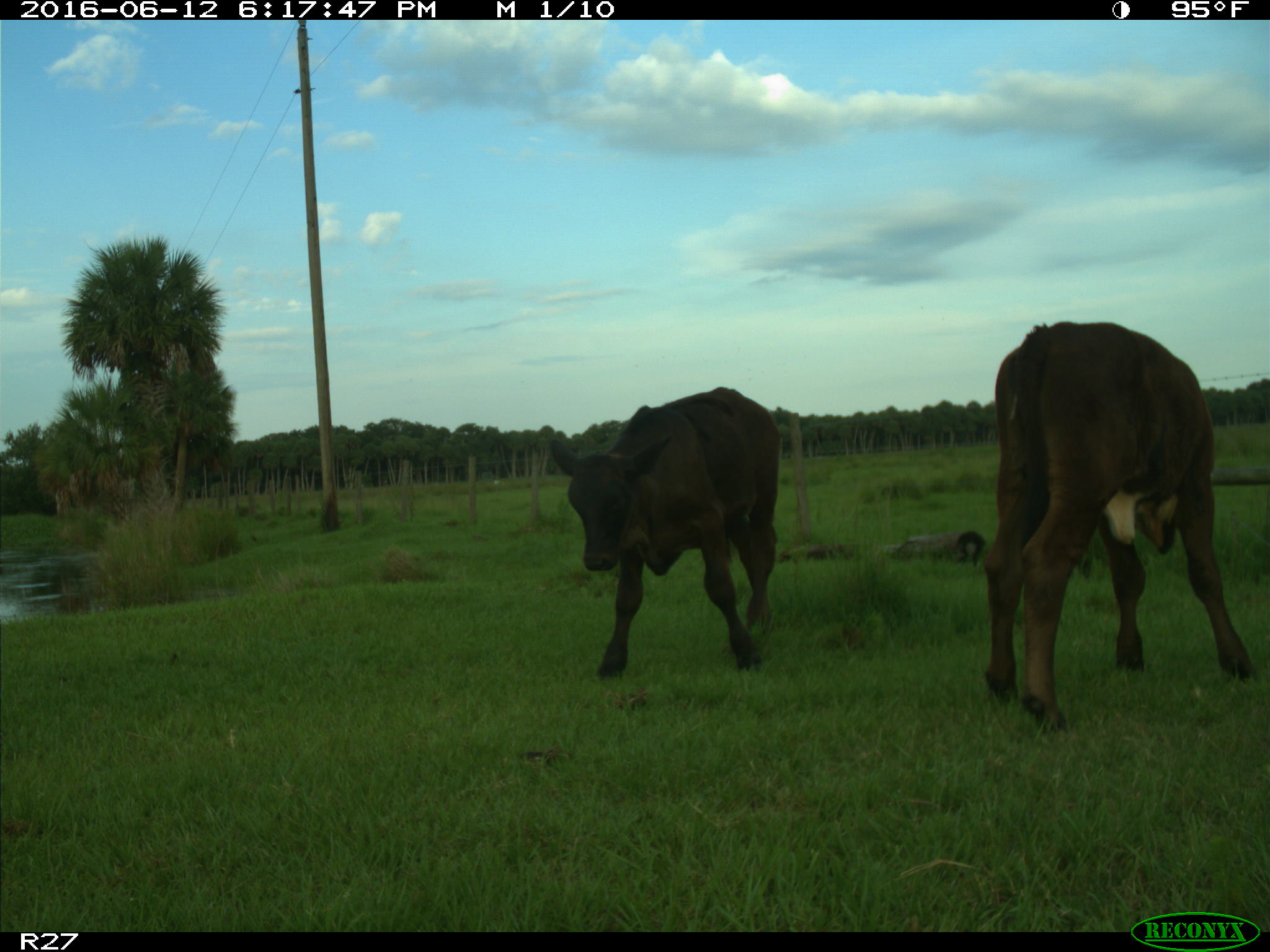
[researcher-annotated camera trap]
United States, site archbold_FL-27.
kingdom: Animalia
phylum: Chordata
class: Mammalia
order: Artiodactyla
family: Bovidae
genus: Bos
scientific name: Bos taurus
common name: domestic cow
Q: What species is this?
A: Bos taurus (domestic cow).